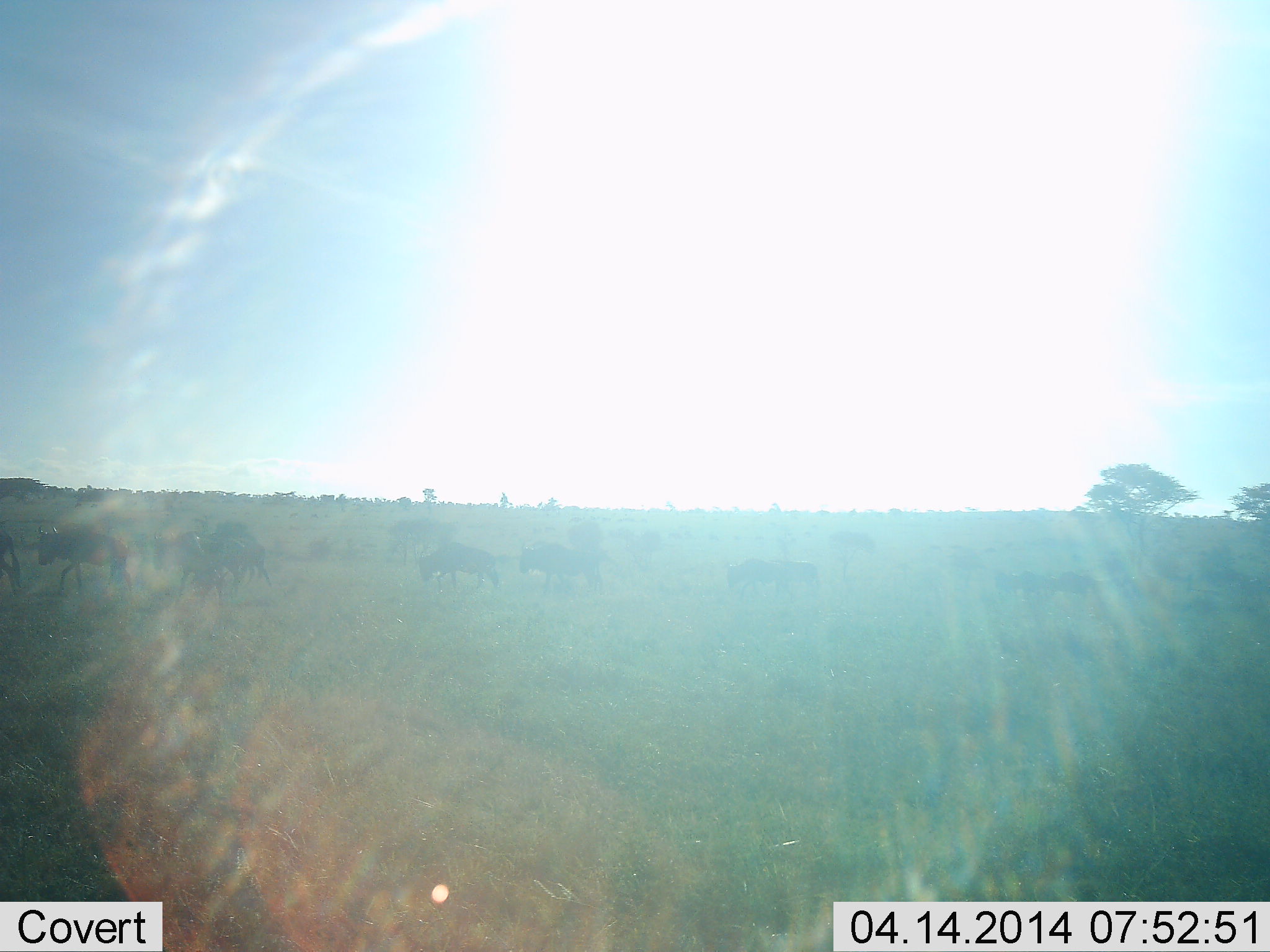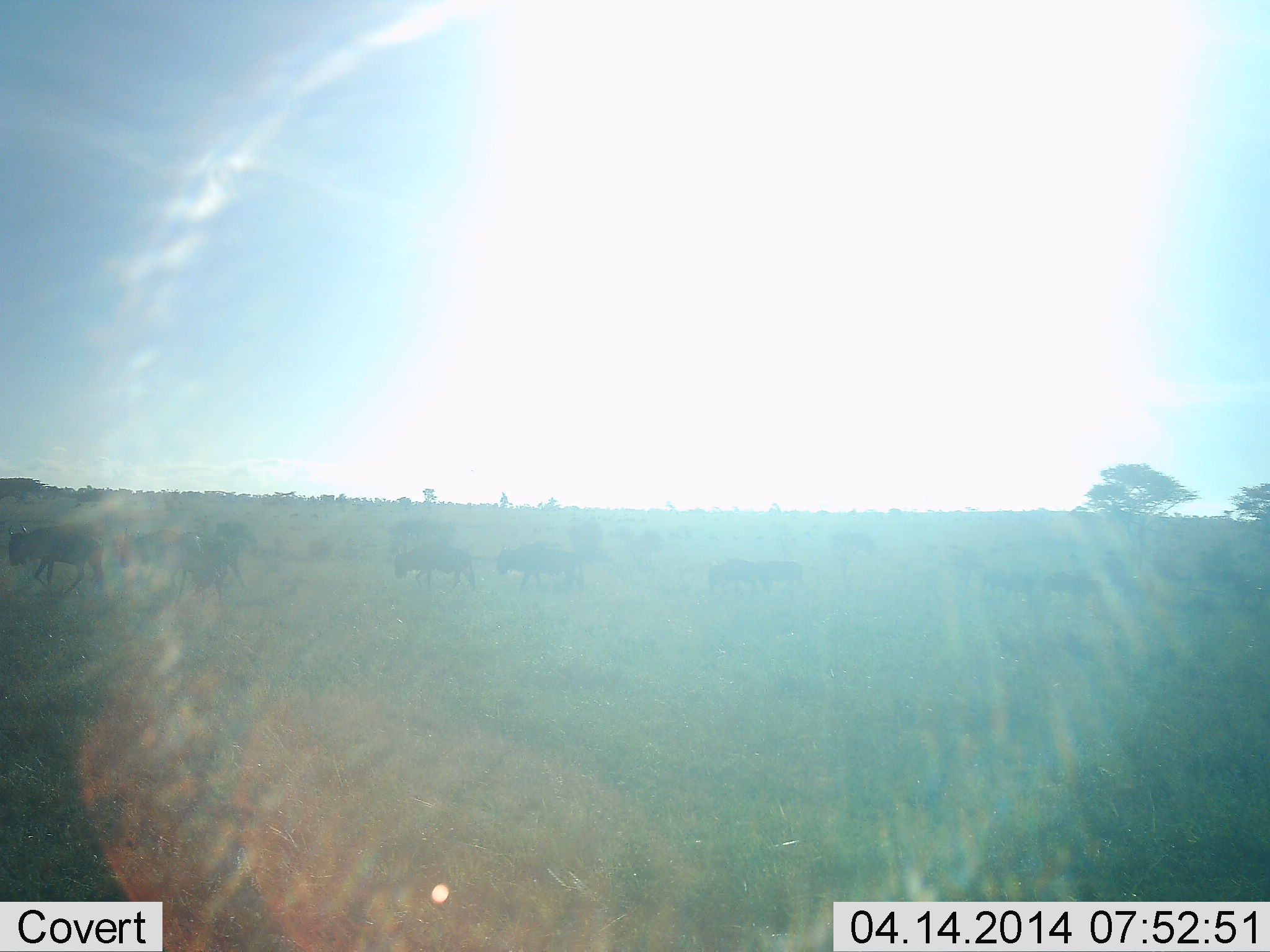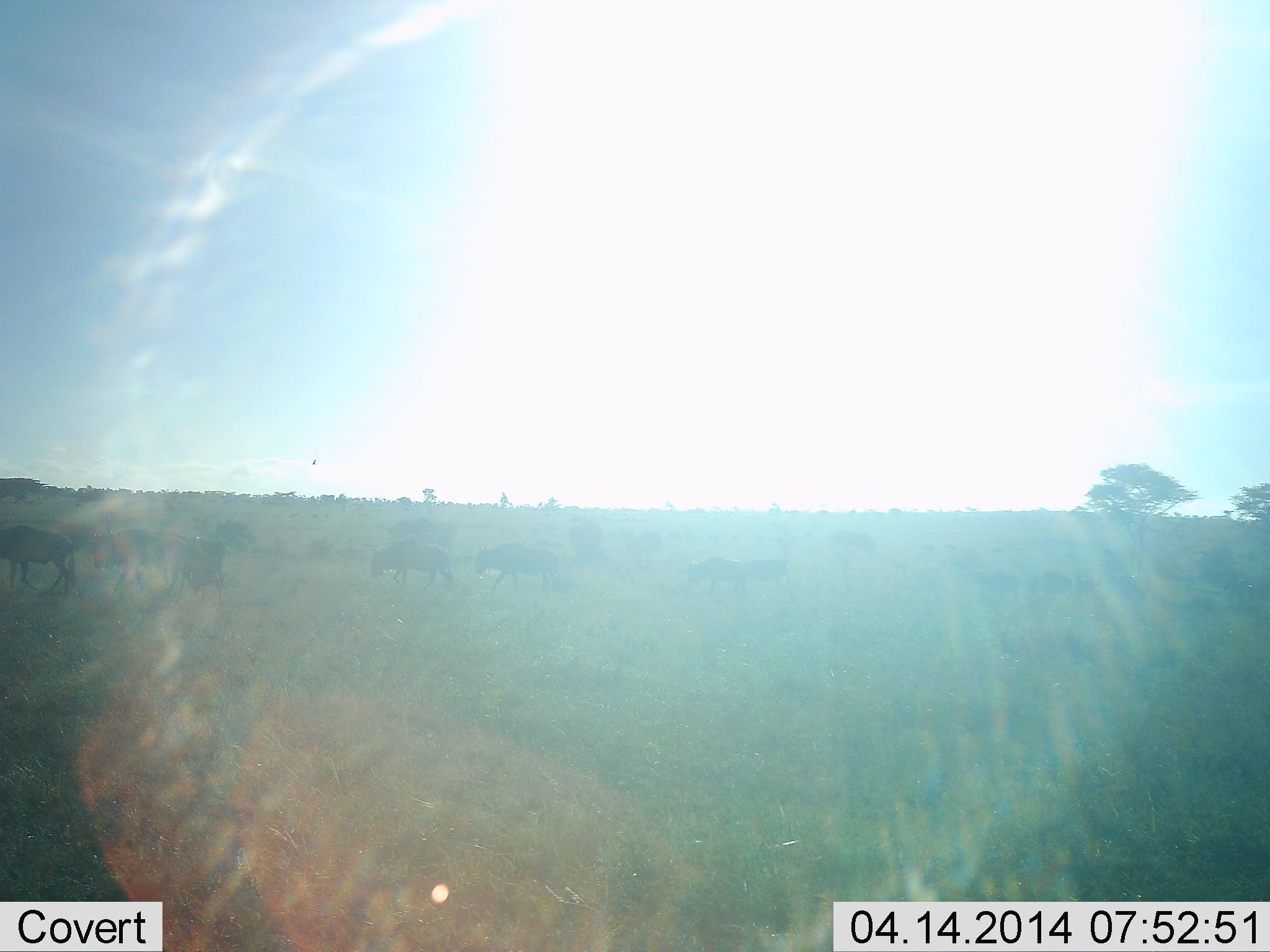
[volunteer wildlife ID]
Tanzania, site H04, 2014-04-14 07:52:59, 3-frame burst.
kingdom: Animalia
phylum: Chordata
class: Mammalia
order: Artiodactyla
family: Bovidae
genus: Connochaetes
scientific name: Connochaetes taurinus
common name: blue wildebeest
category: wildebeest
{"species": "wildebeest (blue wildebeest) (Connochaetes taurinus)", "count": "11-50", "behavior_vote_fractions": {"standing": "9%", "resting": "0%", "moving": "100%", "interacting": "0%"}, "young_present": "0%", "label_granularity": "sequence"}